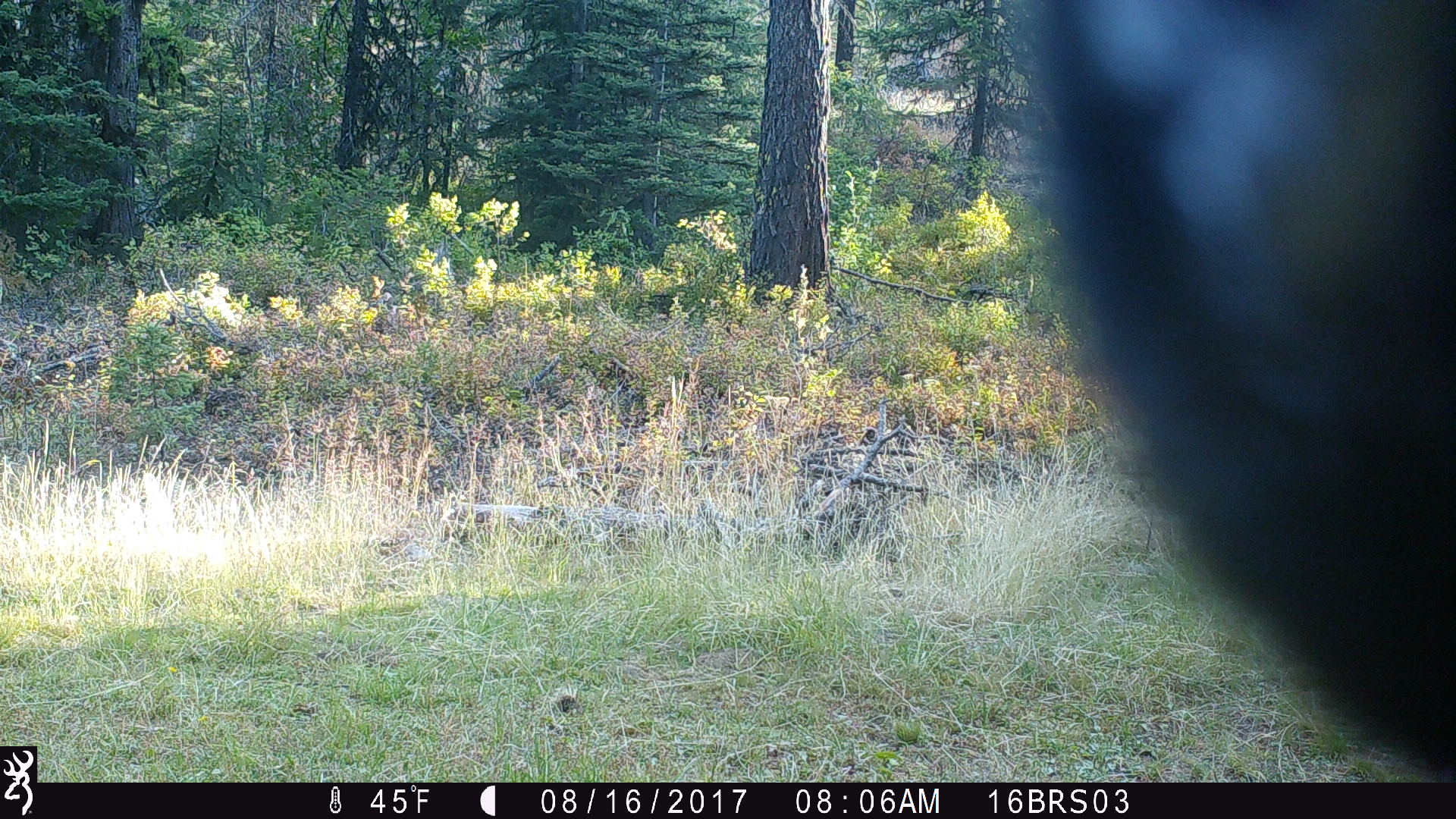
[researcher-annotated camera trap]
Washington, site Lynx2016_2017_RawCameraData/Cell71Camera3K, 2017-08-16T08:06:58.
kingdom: Animalia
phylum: Chordata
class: Mammalia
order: Artiodactyla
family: Bovidae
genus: Bos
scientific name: Bos taurus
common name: domestic cattle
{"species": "domestic cattle (Bos taurus)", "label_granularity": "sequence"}